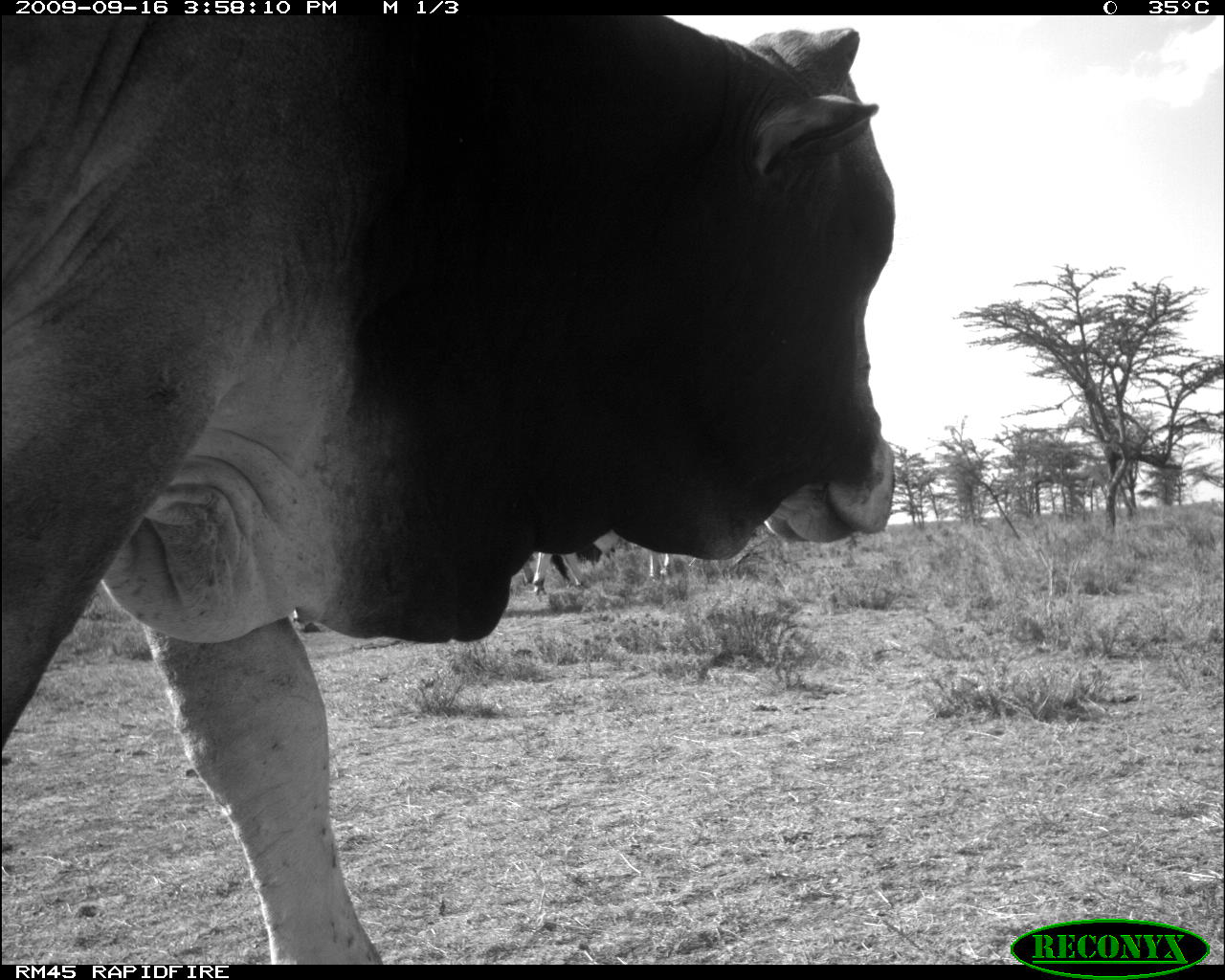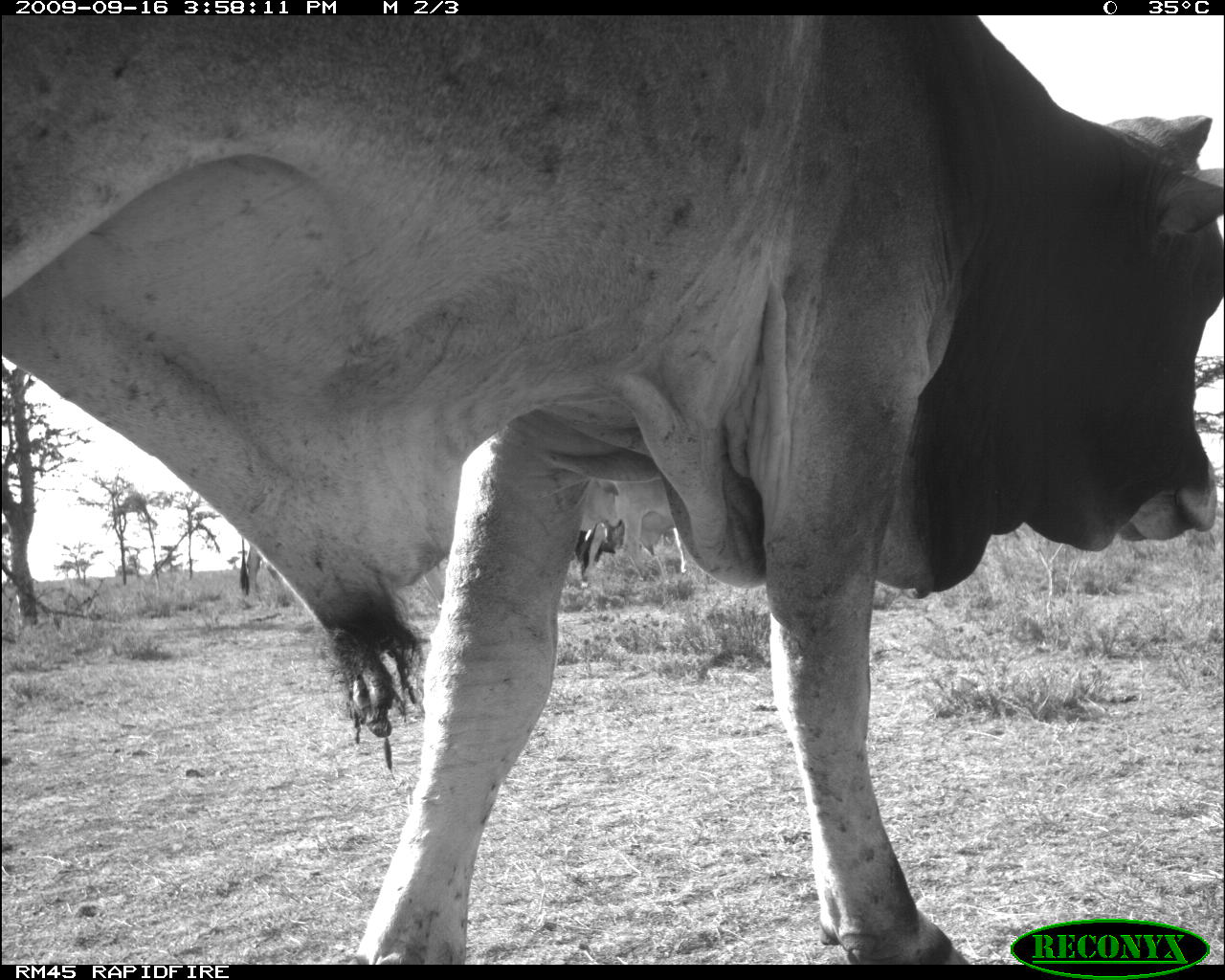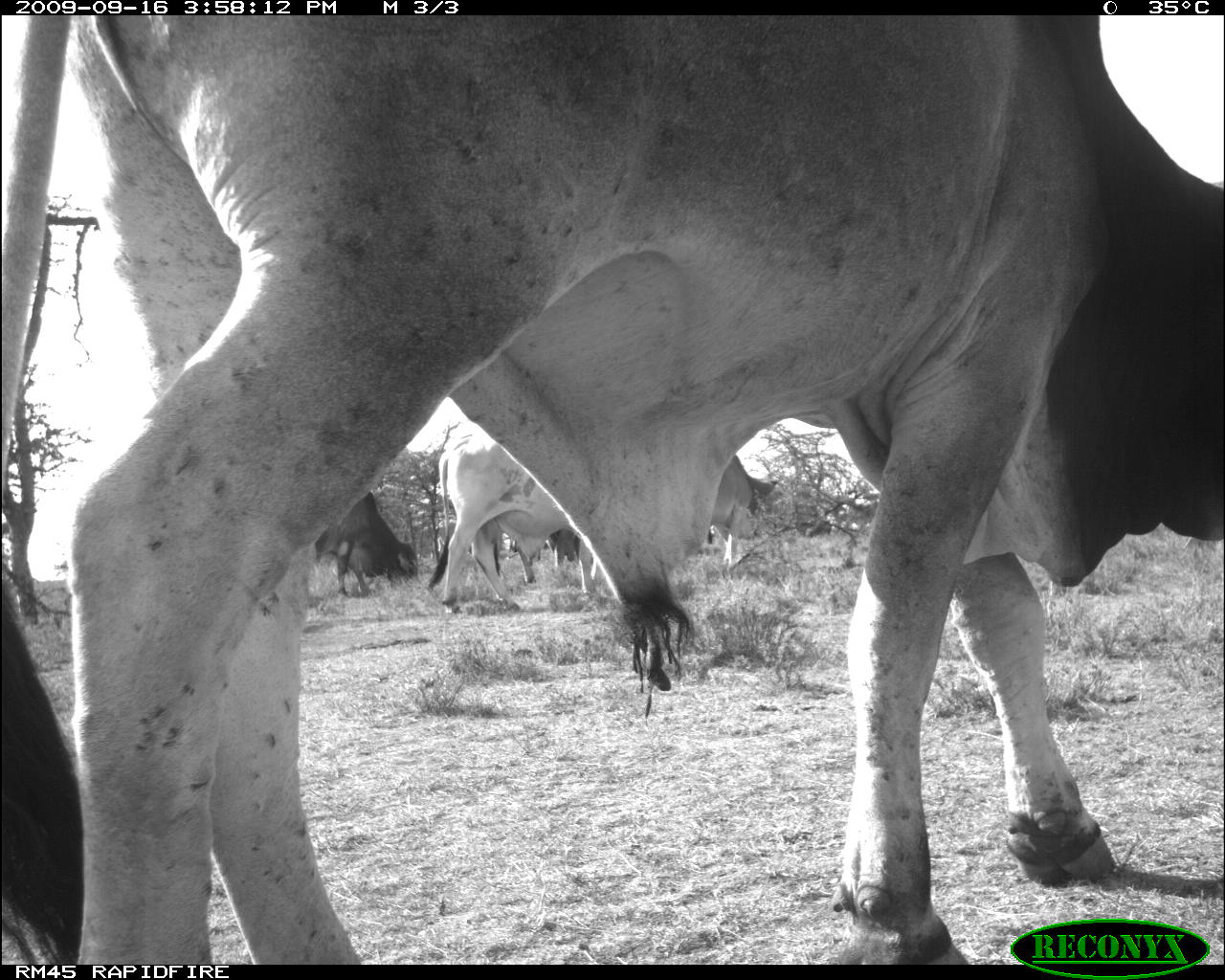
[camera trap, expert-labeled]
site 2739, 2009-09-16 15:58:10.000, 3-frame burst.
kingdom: Animalia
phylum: Chordata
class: Mammalia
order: Artiodactyla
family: Bovidae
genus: Bos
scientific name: Bos taurus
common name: domestic cattle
Bos taurus (domestic cattle), count 2.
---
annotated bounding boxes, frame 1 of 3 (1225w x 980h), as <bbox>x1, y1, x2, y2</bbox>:
bos taurus: <bbox>0, 15, 897, 964</bbox>; <bbox>515, 527, 616, 594</bbox>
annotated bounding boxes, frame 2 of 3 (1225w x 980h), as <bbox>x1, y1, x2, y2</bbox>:
bos taurus: <bbox>0, 15, 1225, 965</bbox>; <bbox>558, 462, 686, 584</bbox>; <bbox>231, 535, 281, 602</bbox>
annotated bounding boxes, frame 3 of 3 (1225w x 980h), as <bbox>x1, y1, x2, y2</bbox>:
bos taurus: <bbox>2, 15, 1224, 965</bbox>; <bbox>426, 426, 615, 615</bbox>; <bbox>303, 475, 418, 605</bbox>; <bbox>704, 456, 797, 571</bbox>; <bbox>514, 531, 575, 586</bbox>